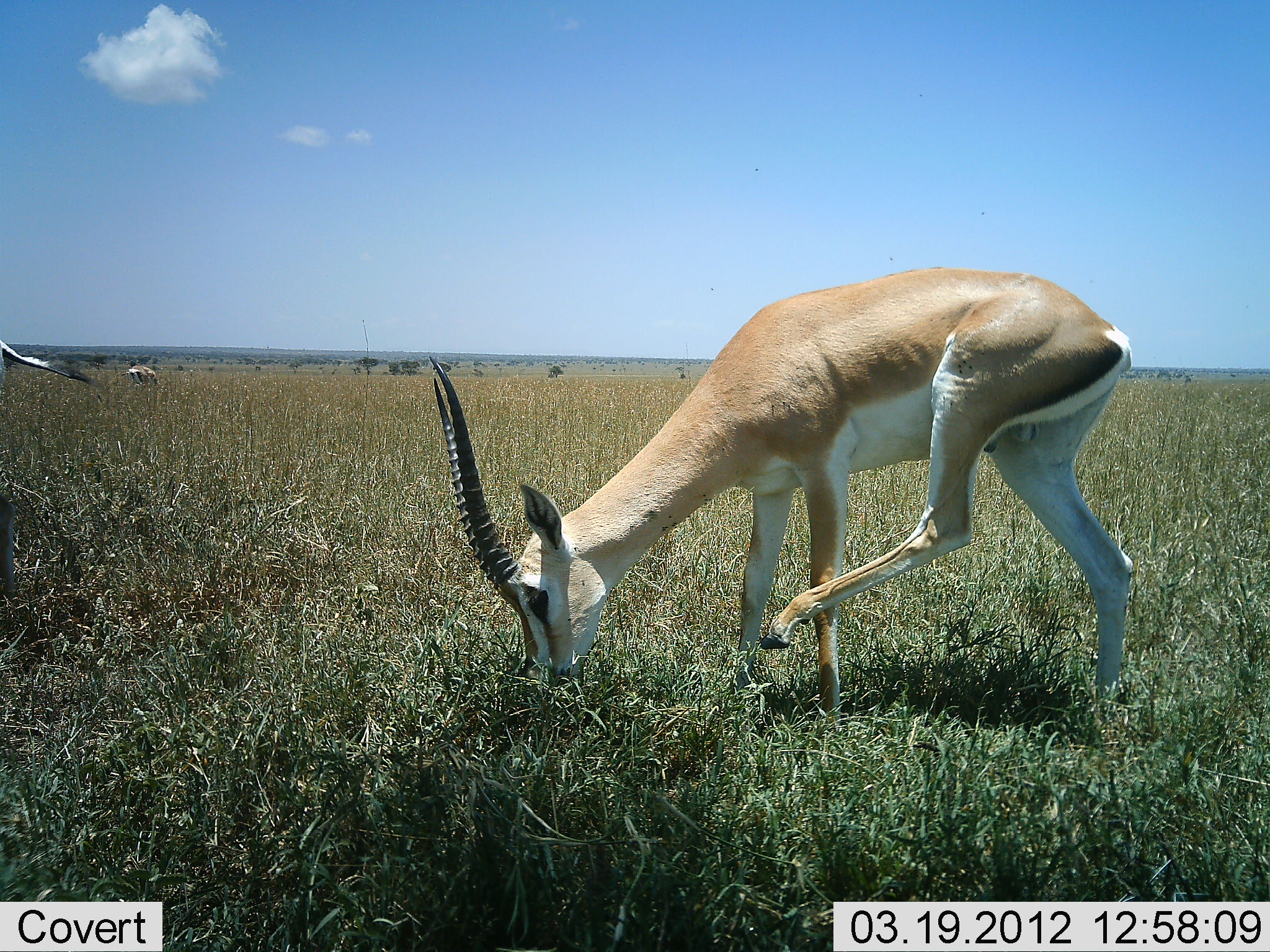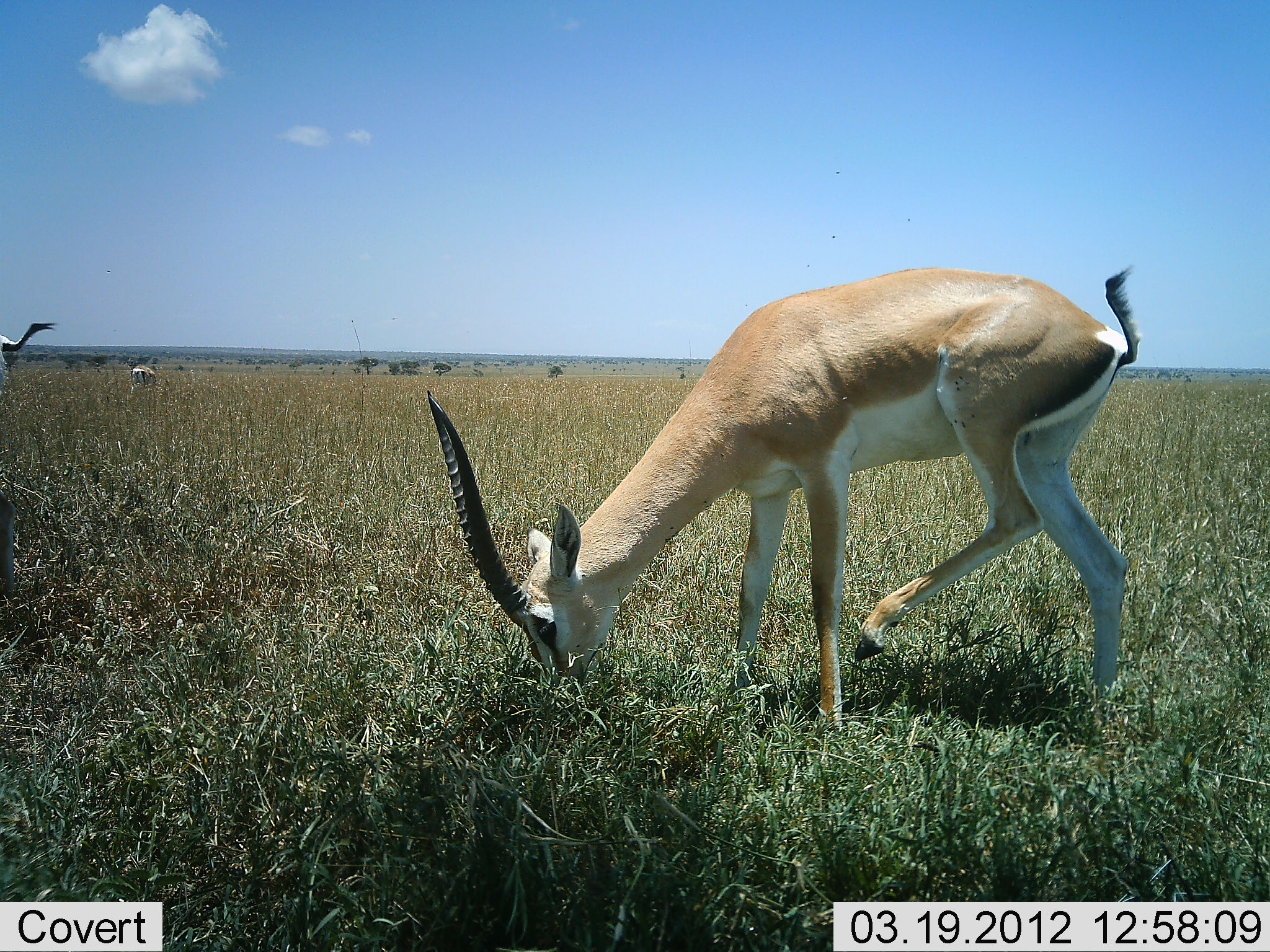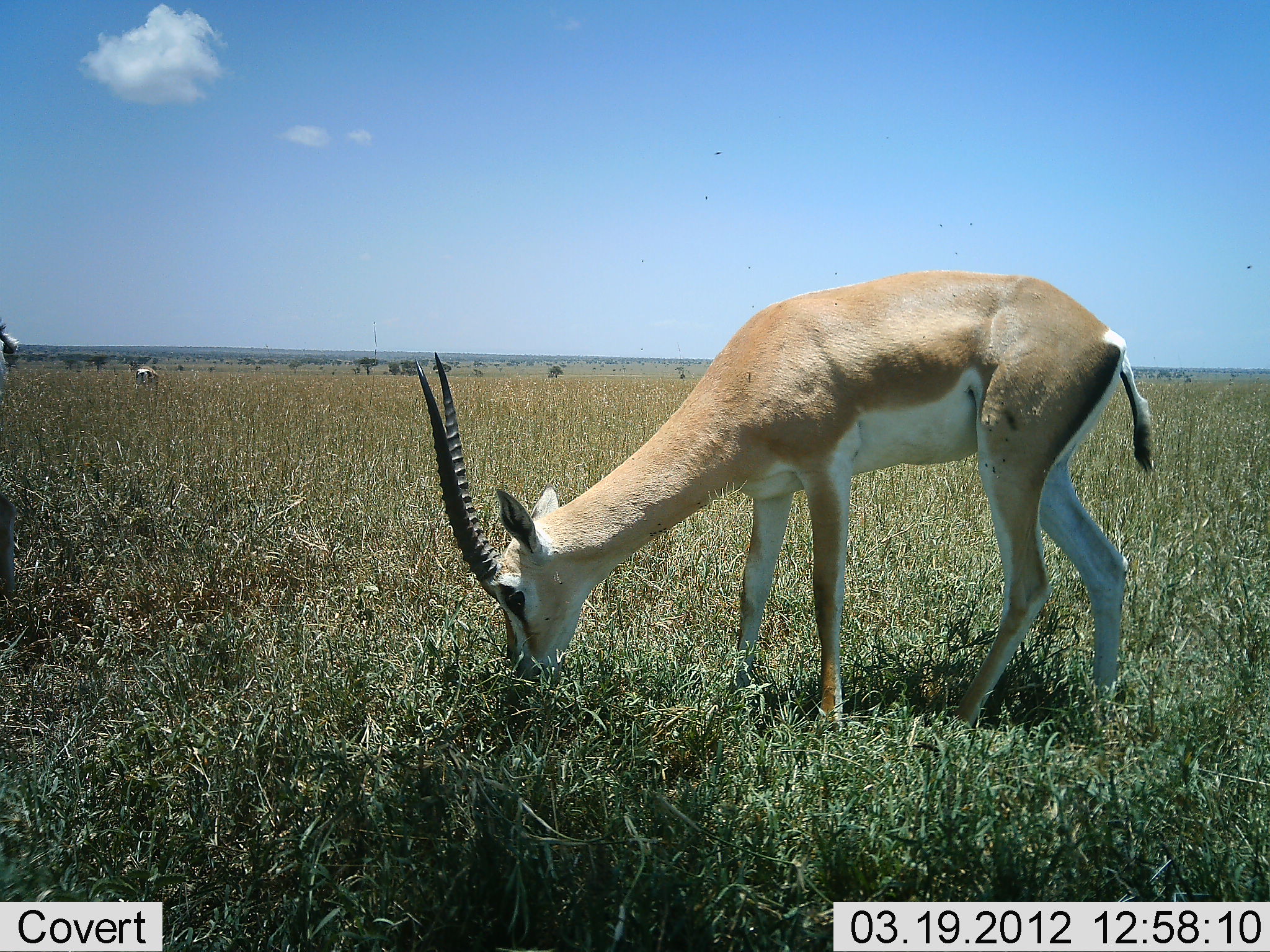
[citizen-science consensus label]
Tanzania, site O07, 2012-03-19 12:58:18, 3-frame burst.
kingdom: Animalia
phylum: Chordata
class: Mammalia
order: Artiodactyla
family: Bovidae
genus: Nanger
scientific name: Nanger granti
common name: grant's gazelle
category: gazellegrants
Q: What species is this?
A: Gazellegrants (grant's gazelle) (Nanger granti).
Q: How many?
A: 3.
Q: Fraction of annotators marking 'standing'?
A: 30%.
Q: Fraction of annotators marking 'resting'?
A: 0%.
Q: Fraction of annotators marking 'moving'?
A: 4%.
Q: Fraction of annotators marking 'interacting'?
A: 0%.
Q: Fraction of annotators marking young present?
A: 0%.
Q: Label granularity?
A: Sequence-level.